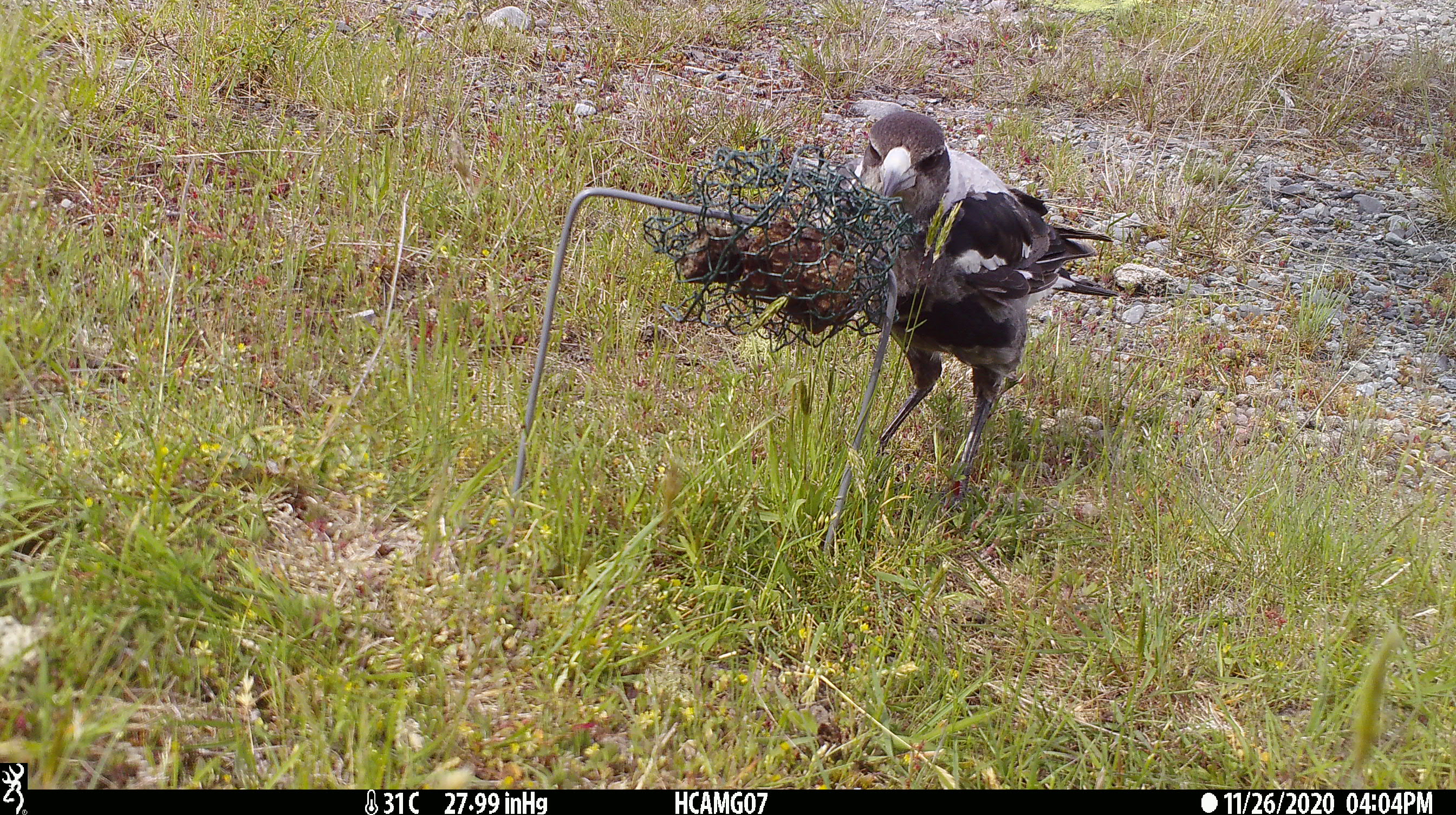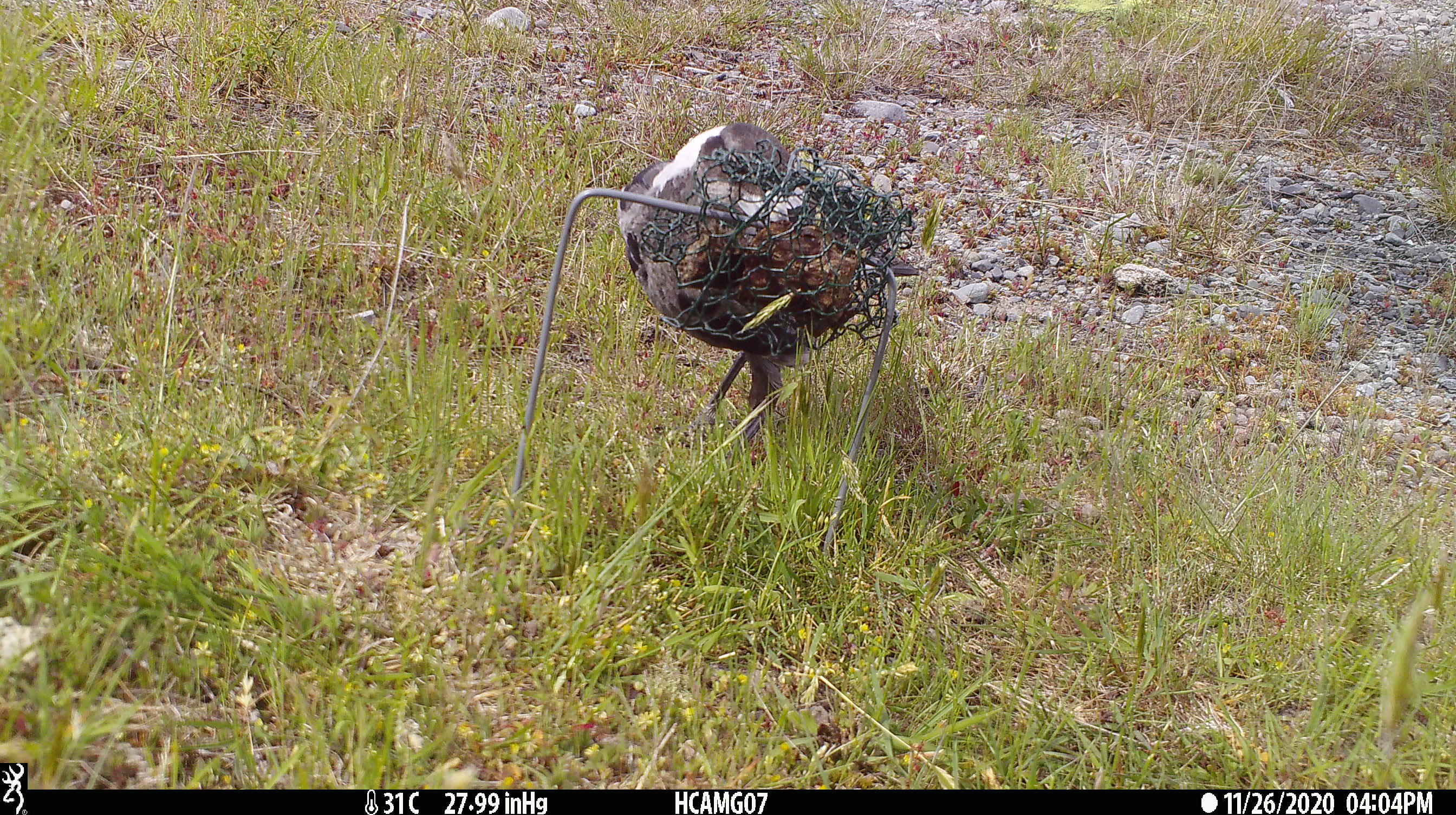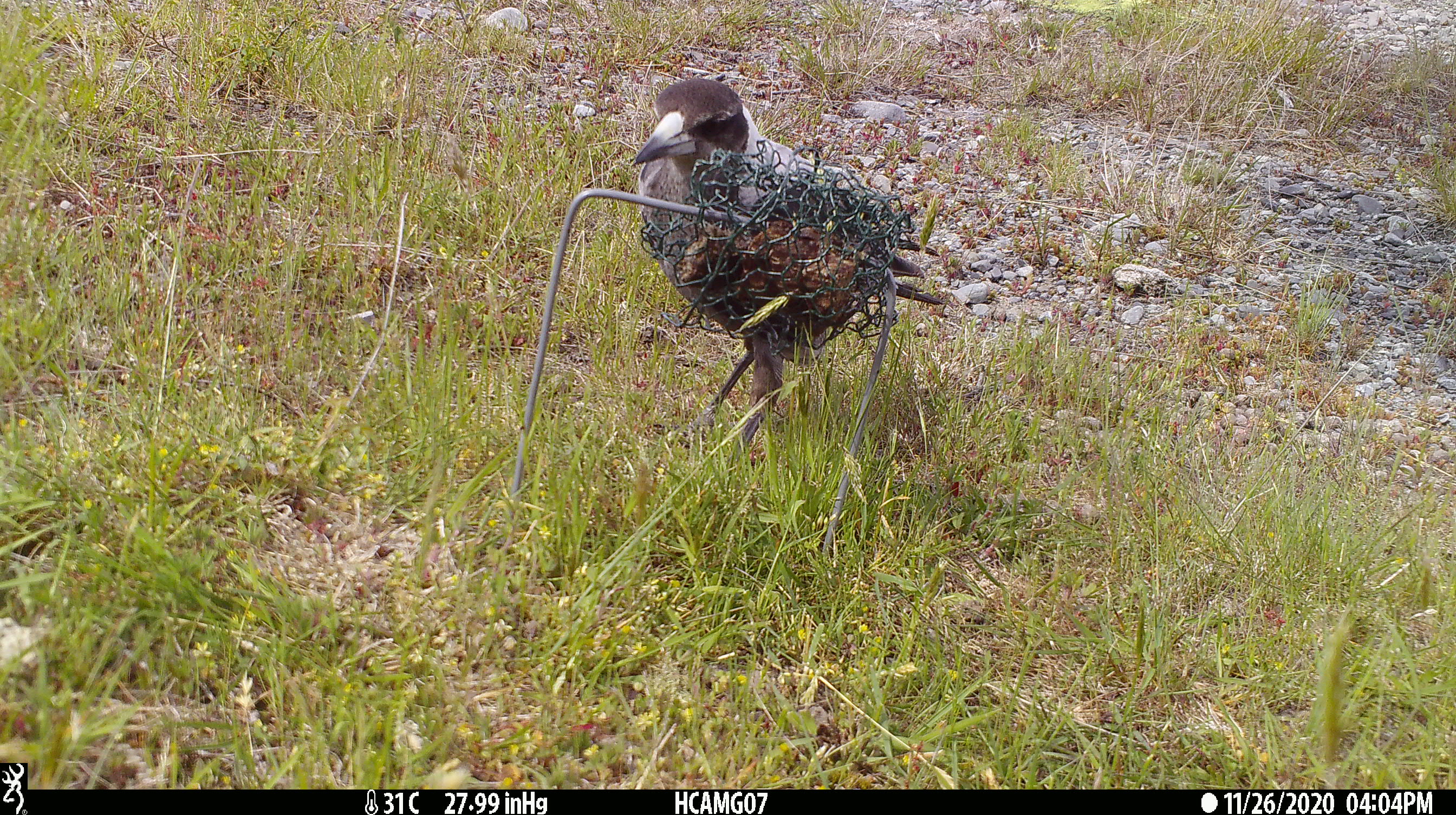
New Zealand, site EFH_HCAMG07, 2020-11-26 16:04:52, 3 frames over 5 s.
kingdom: Animalia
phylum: Chordata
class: Aves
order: Passeriformes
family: Artamidae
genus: Gymnorhina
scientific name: Gymnorhina tibicen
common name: australian magpie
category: magpie